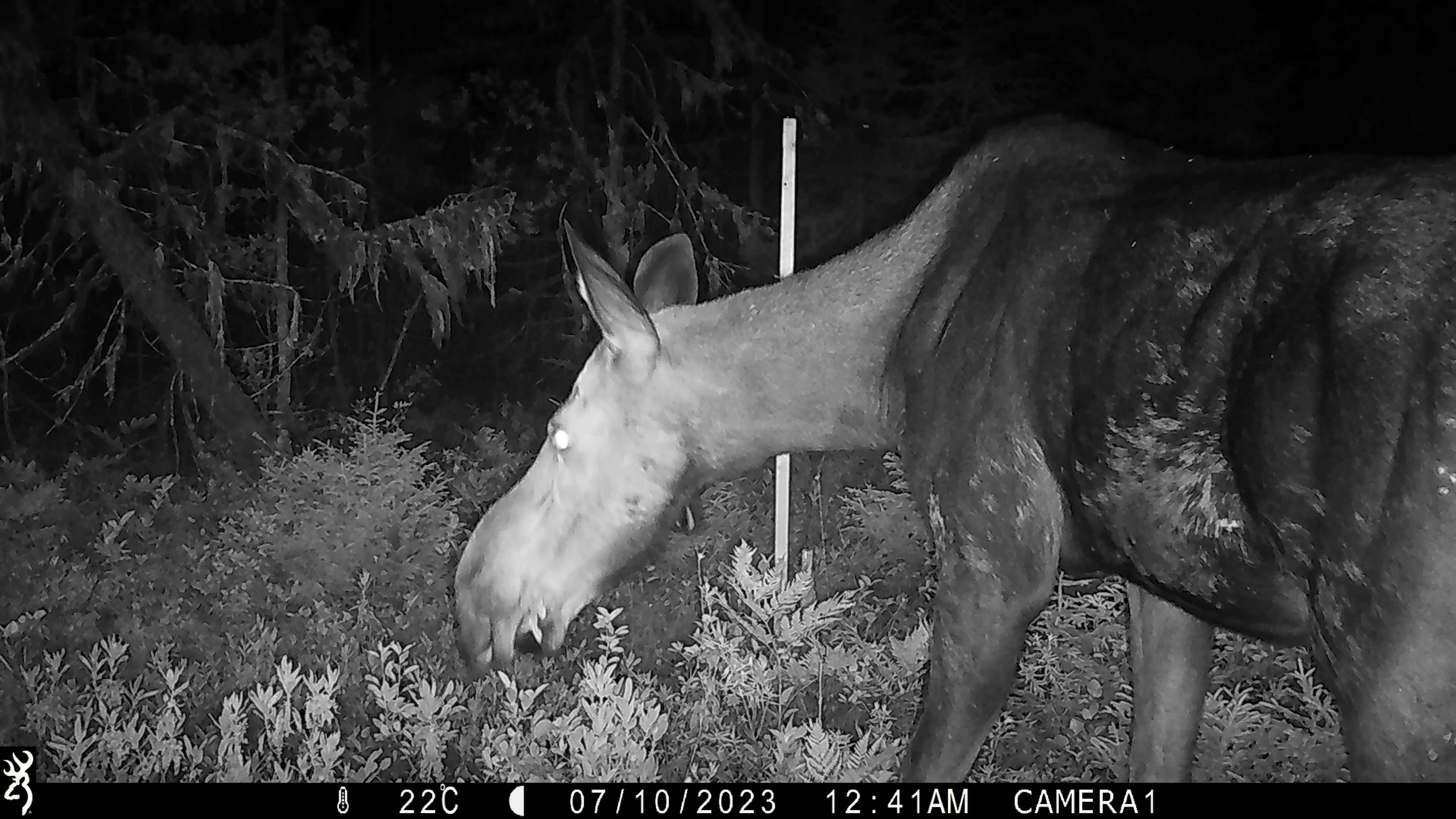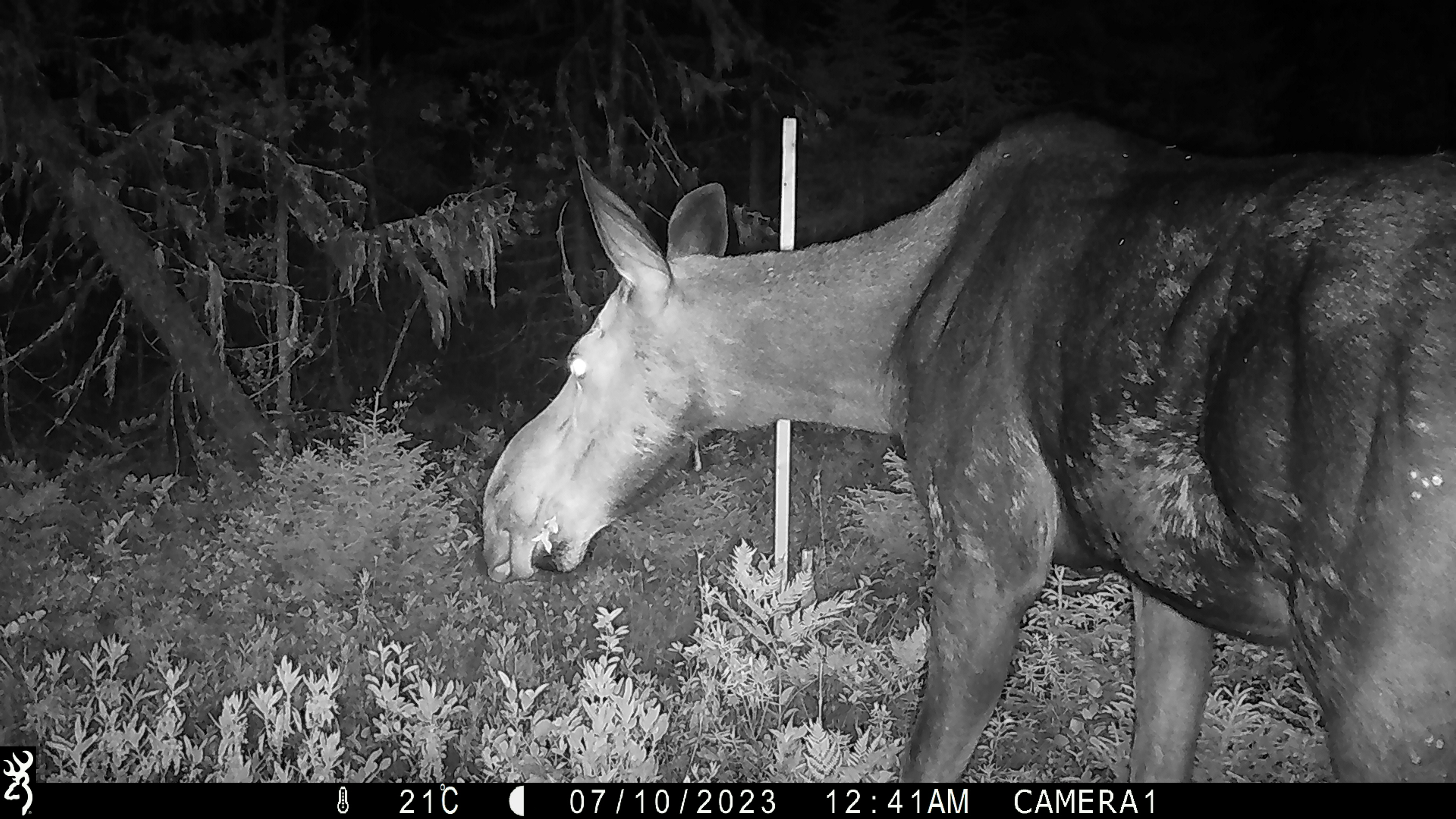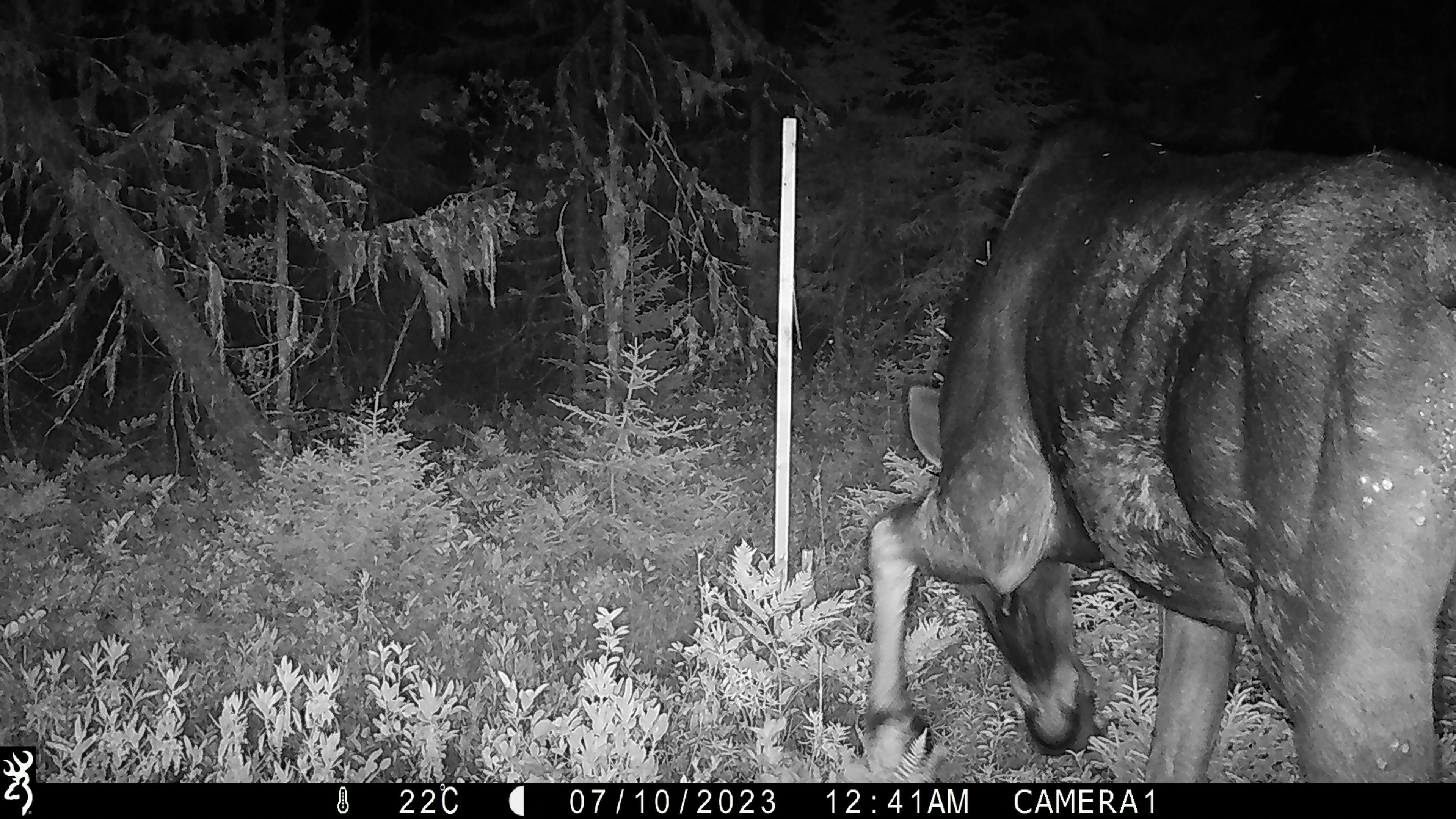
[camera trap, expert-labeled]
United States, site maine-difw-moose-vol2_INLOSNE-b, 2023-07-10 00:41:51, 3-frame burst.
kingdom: Animalia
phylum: Chordata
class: Mammalia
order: Artiodactyla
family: Cervidae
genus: Alces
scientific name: Alces alces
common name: moose